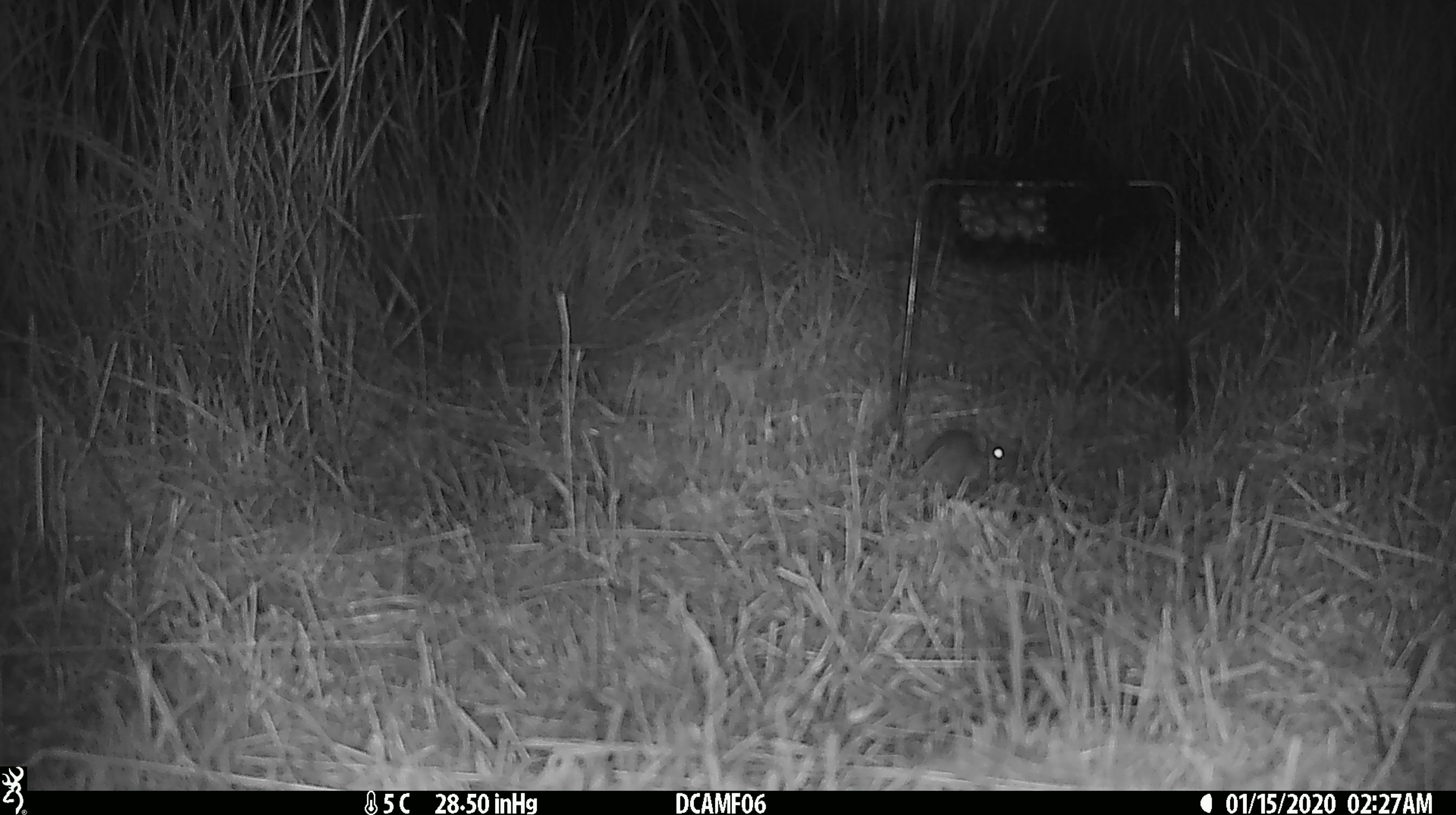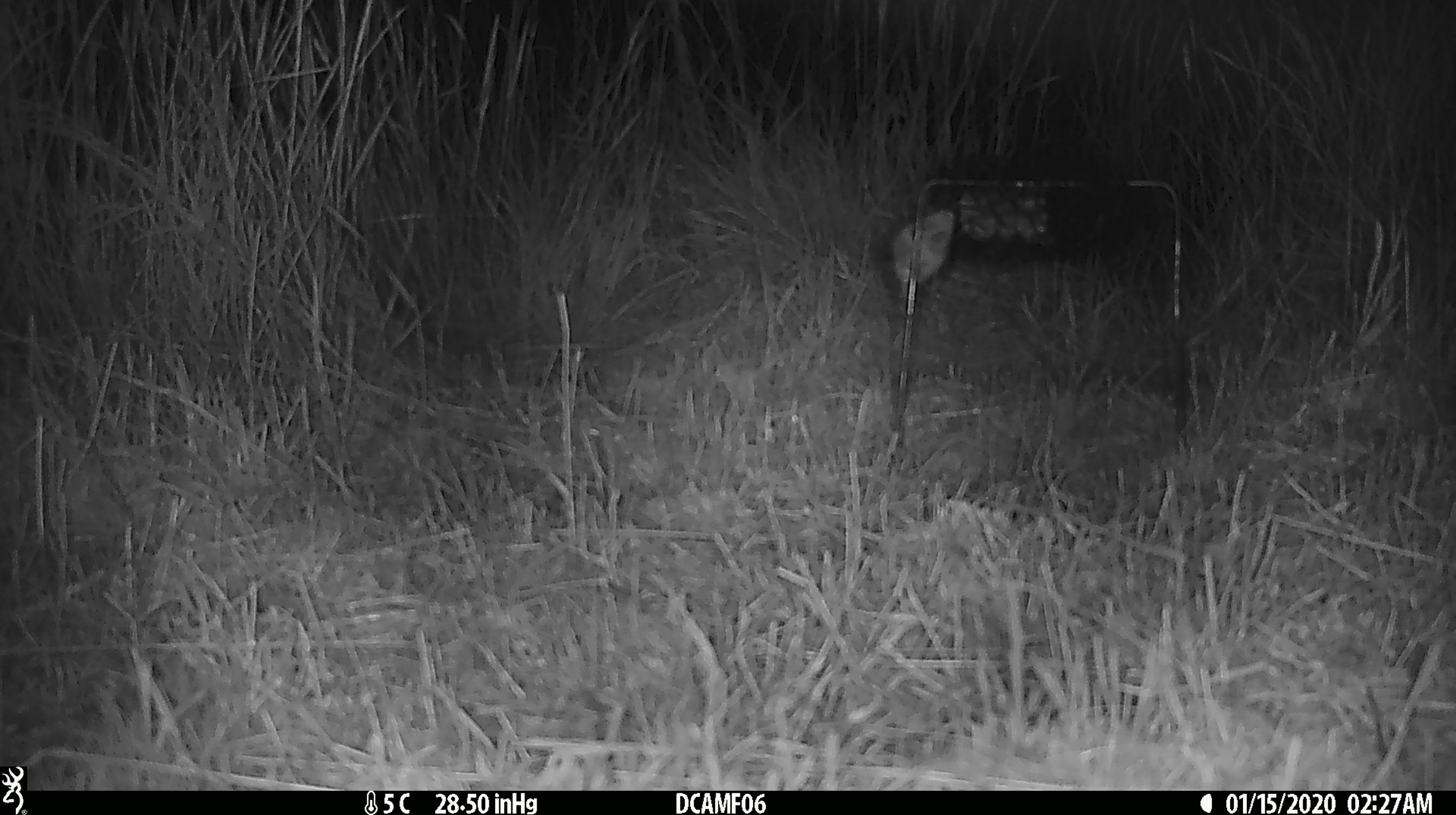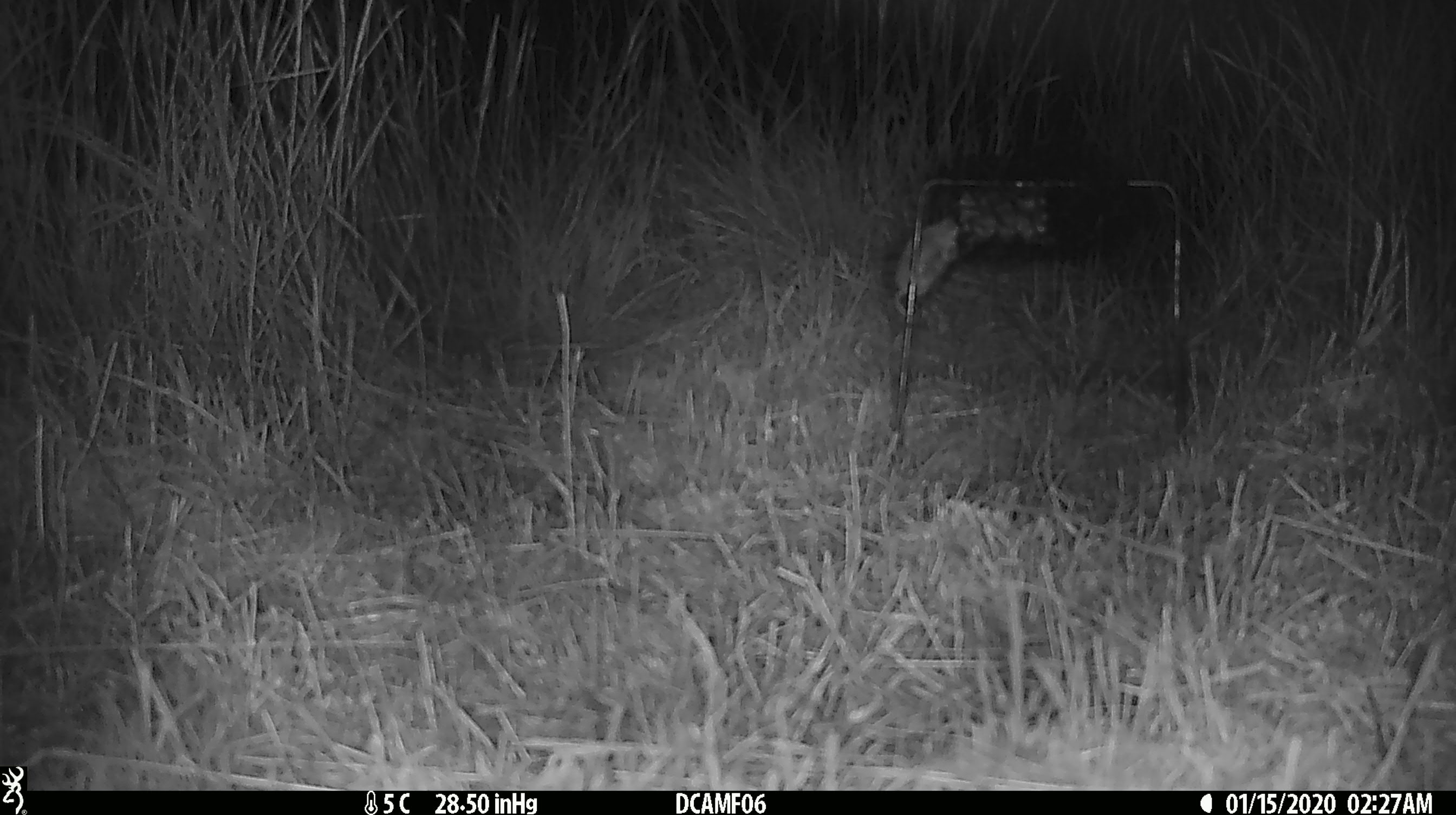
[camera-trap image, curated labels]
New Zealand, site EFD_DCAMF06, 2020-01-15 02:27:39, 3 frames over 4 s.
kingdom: Animalia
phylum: Chordata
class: Mammalia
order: Rodentia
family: Muridae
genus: Mus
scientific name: Mus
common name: mouse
Mouse (Mus).